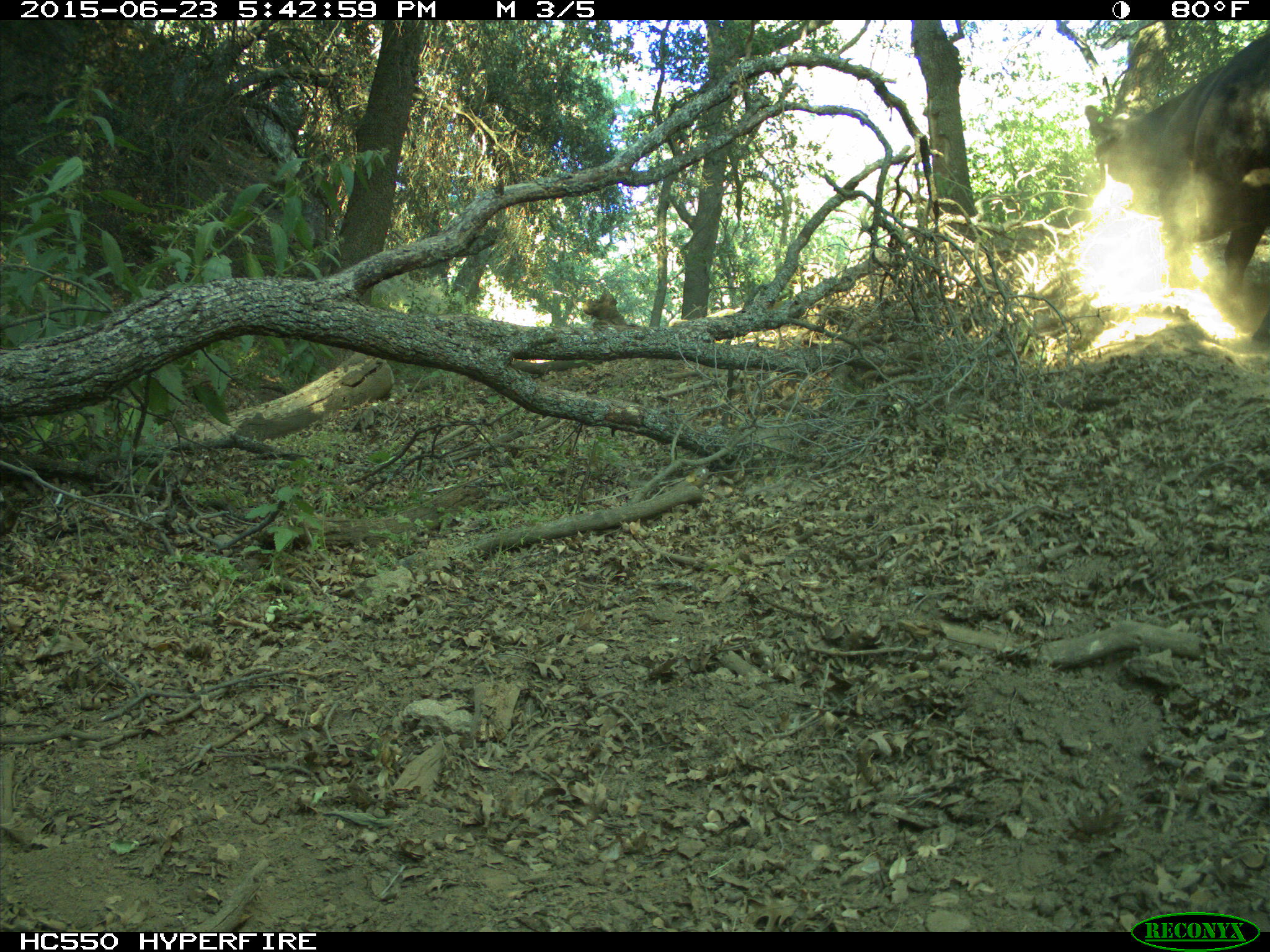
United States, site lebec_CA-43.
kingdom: Animalia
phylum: Chordata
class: Mammalia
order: Artiodactyla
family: Bovidae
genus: Bos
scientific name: Bos taurus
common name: domestic cow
Bos taurus (domestic cow).